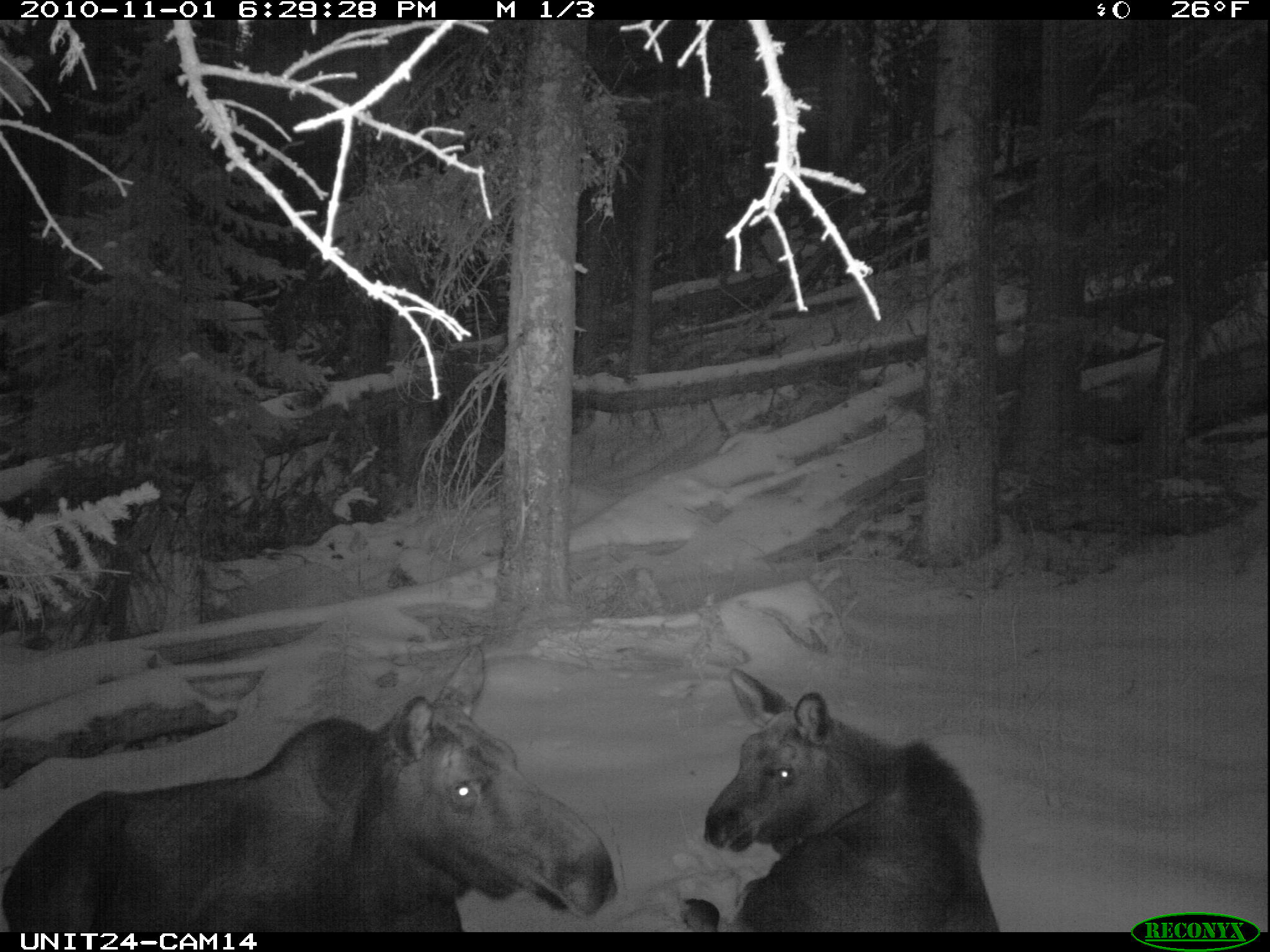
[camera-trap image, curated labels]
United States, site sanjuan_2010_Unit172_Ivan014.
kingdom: Animalia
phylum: Chordata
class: Mammalia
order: Artiodactyla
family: Cervidae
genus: Alces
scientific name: Alces alces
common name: moose